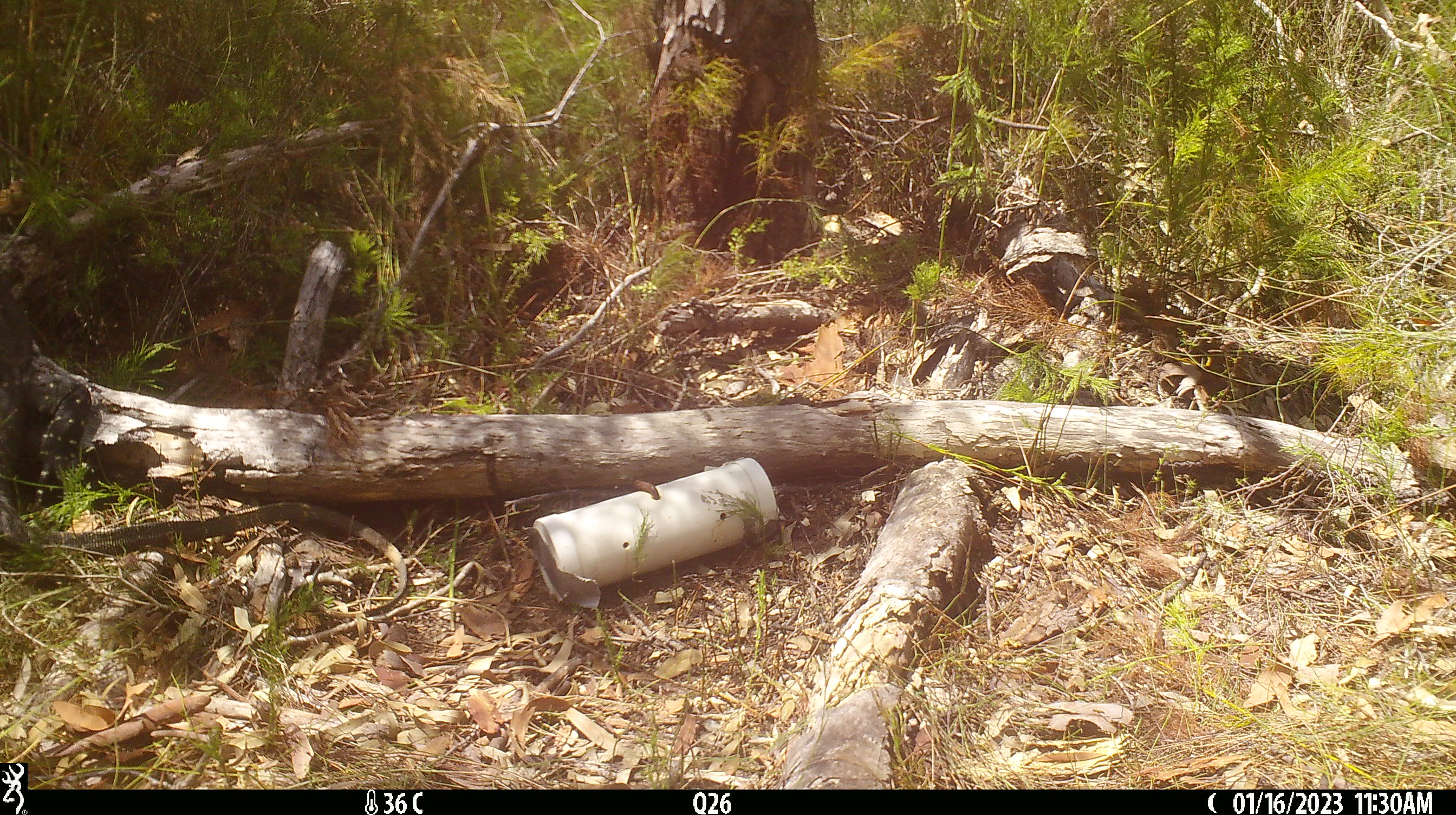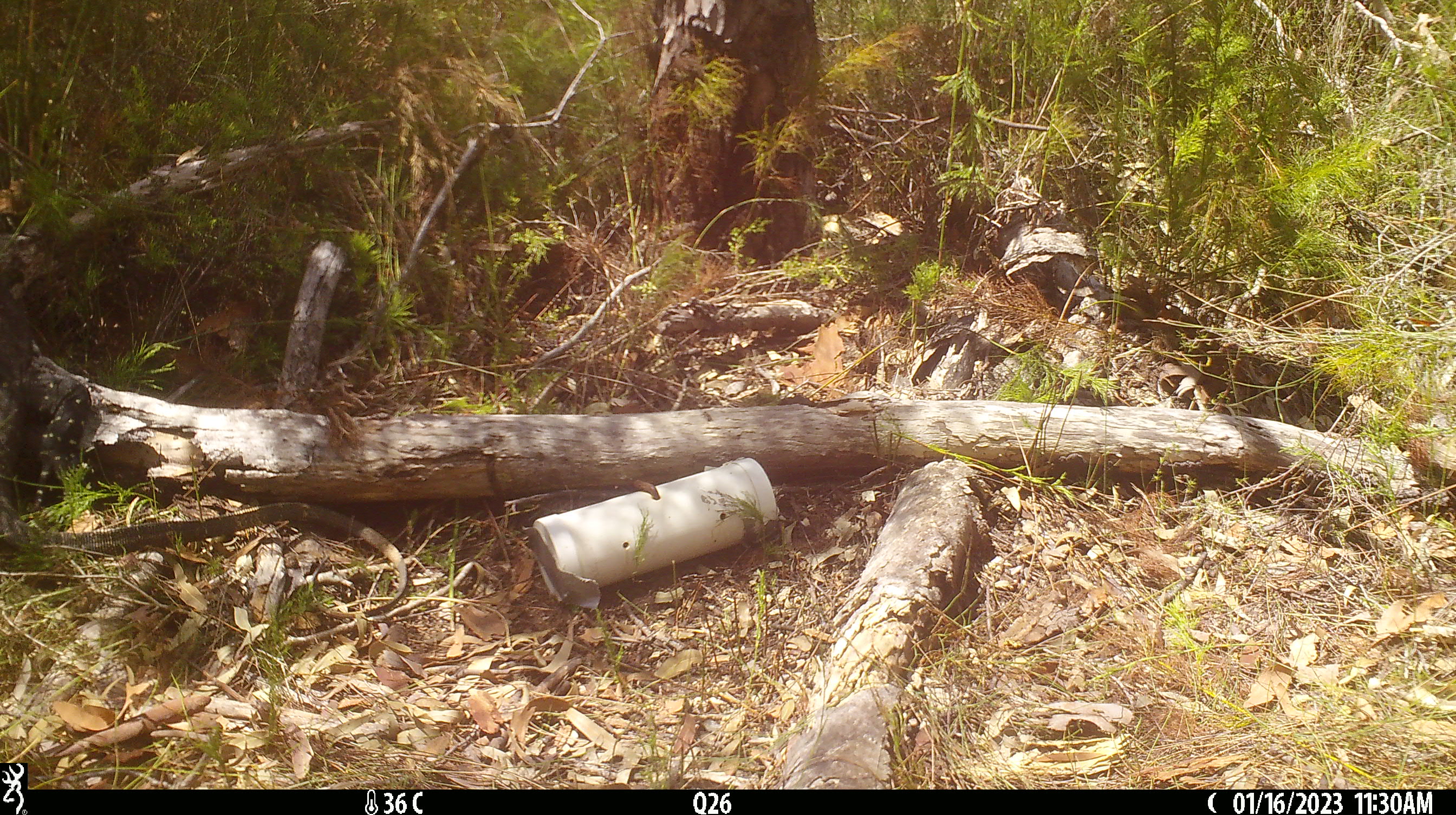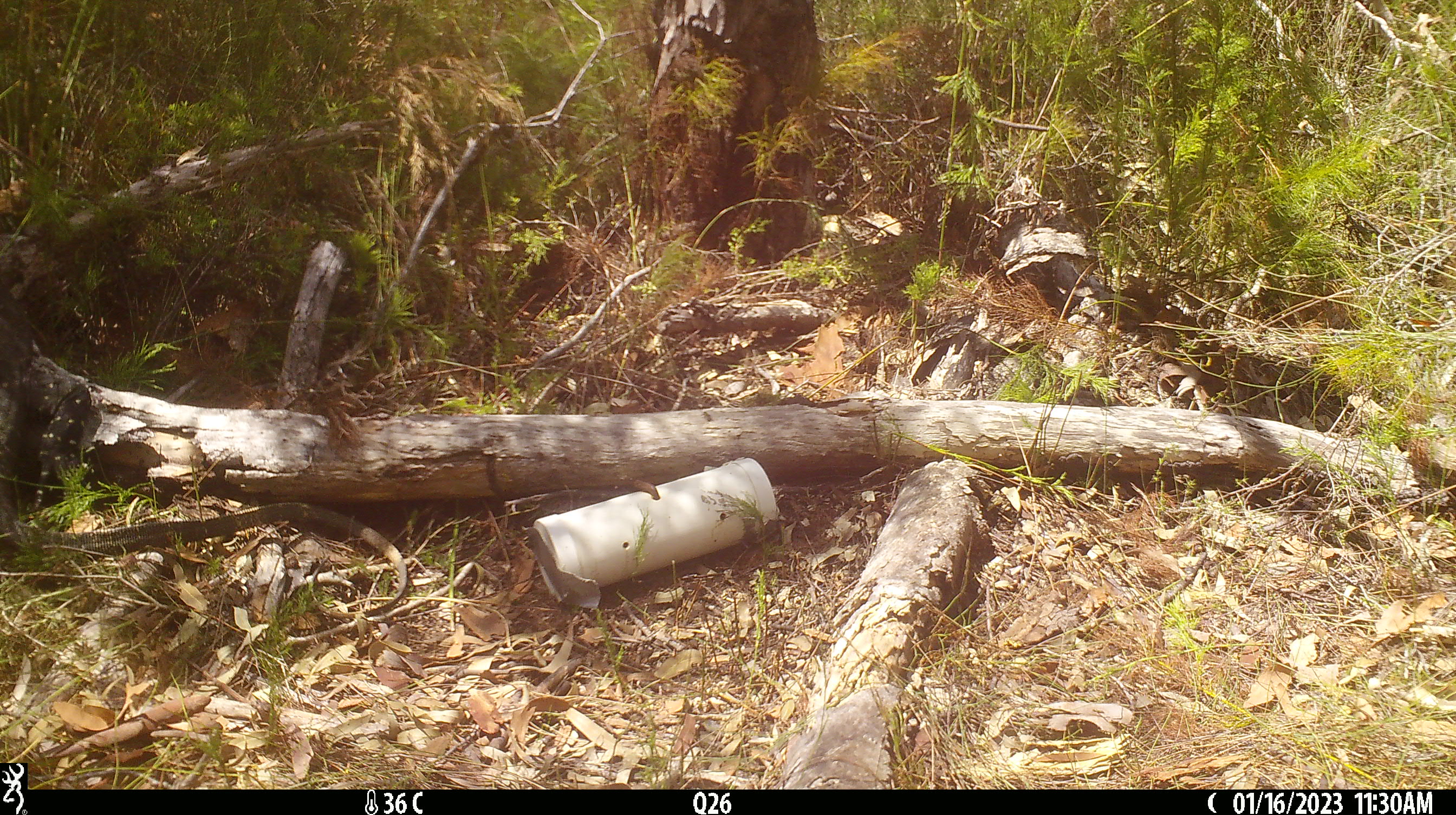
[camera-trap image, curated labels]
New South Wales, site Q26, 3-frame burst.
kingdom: Animalia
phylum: Chordata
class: Reptilia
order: Squamata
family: Varanidae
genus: Varanus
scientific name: Varanus varius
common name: lace monitor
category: goanna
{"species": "goanna (lace monitor) (Varanus varius)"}